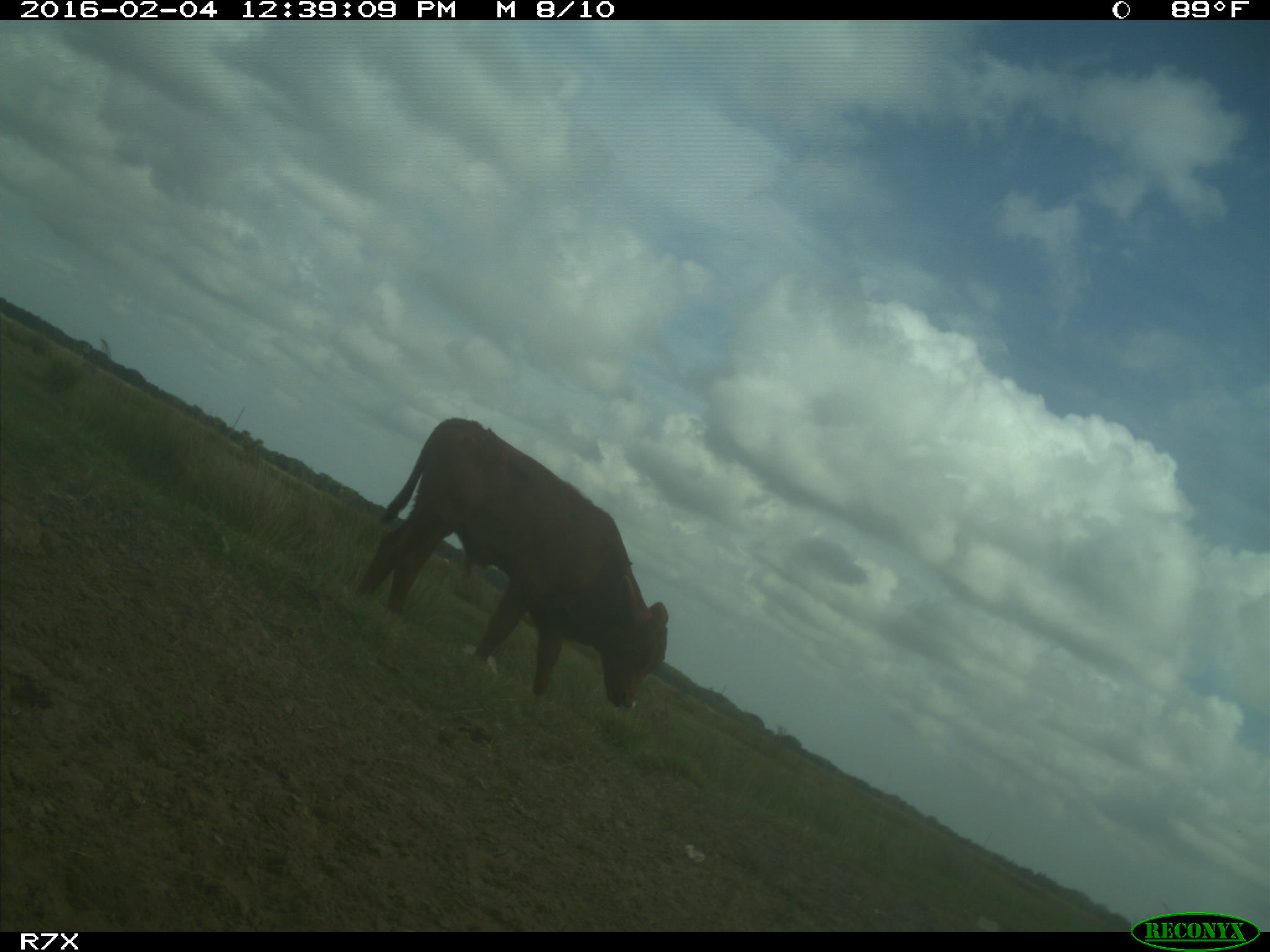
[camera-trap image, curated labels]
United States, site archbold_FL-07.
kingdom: Animalia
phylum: Chordata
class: Mammalia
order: Artiodactyla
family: Bovidae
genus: Bos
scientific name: Bos taurus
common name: domestic cow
Bos taurus (domestic cow).